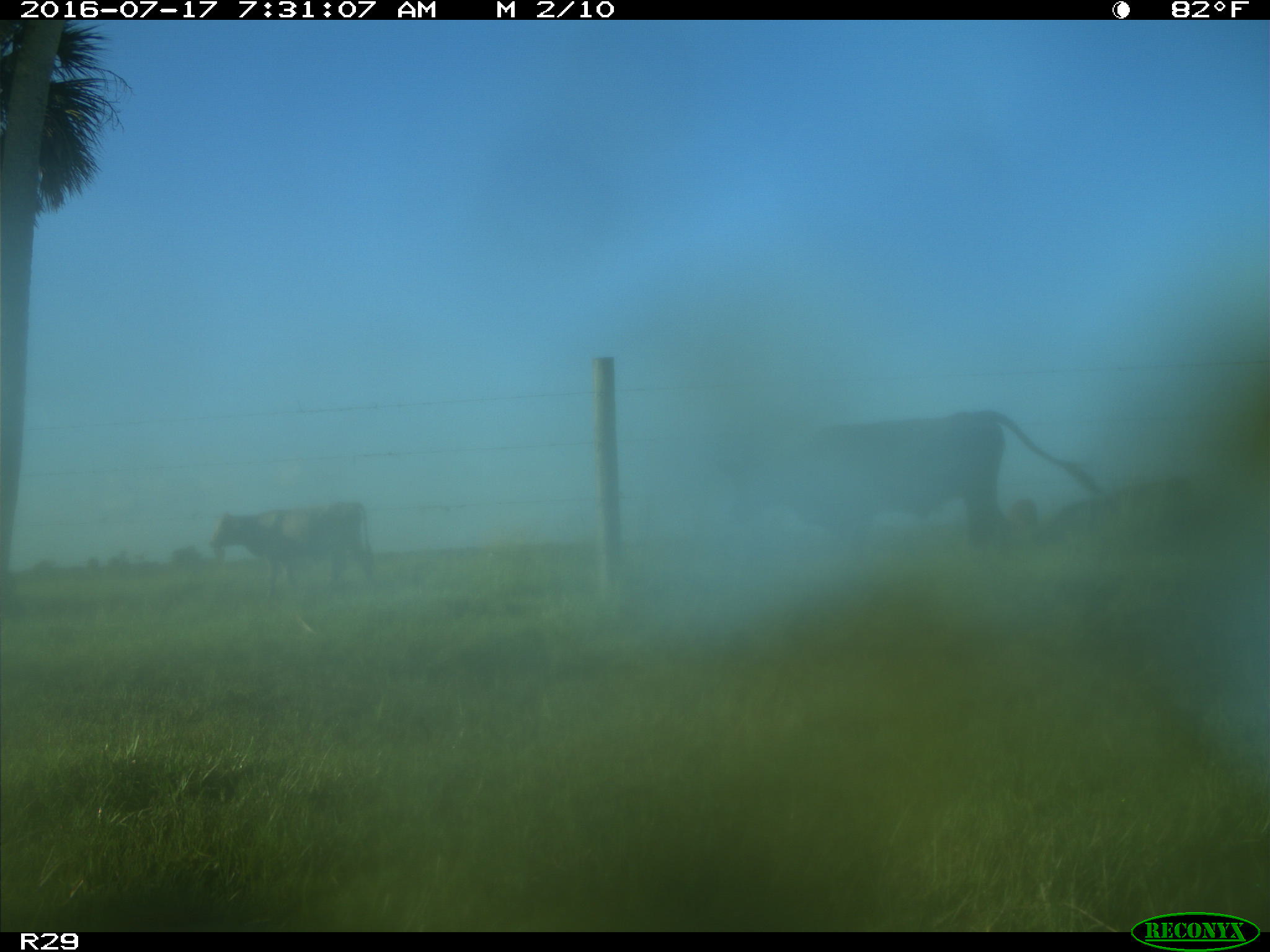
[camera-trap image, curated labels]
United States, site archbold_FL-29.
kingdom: Animalia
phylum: Chordata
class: Mammalia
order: Artiodactyla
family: Bovidae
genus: Bos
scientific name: Bos taurus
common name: domestic cow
Bos taurus (domestic cow).